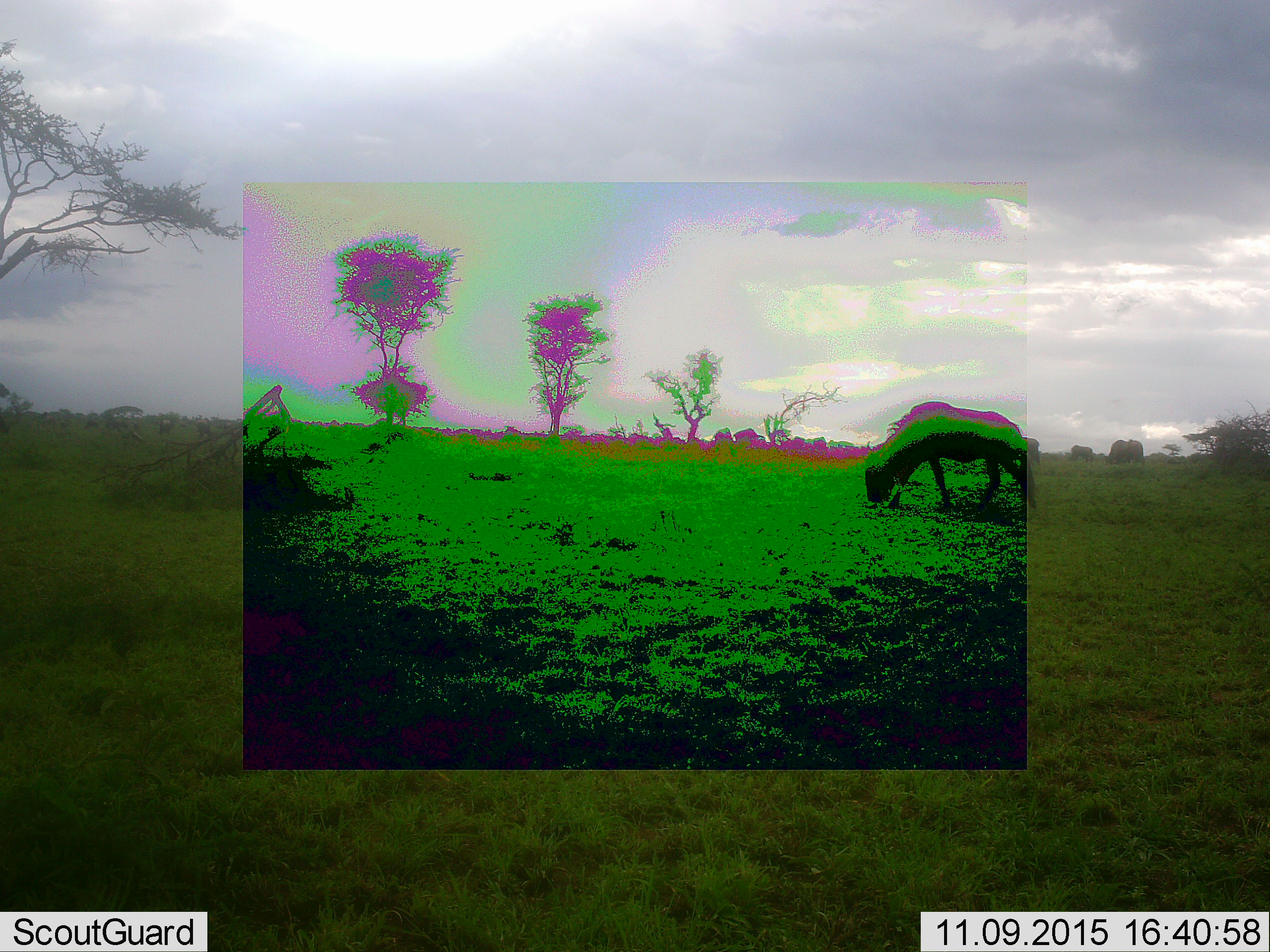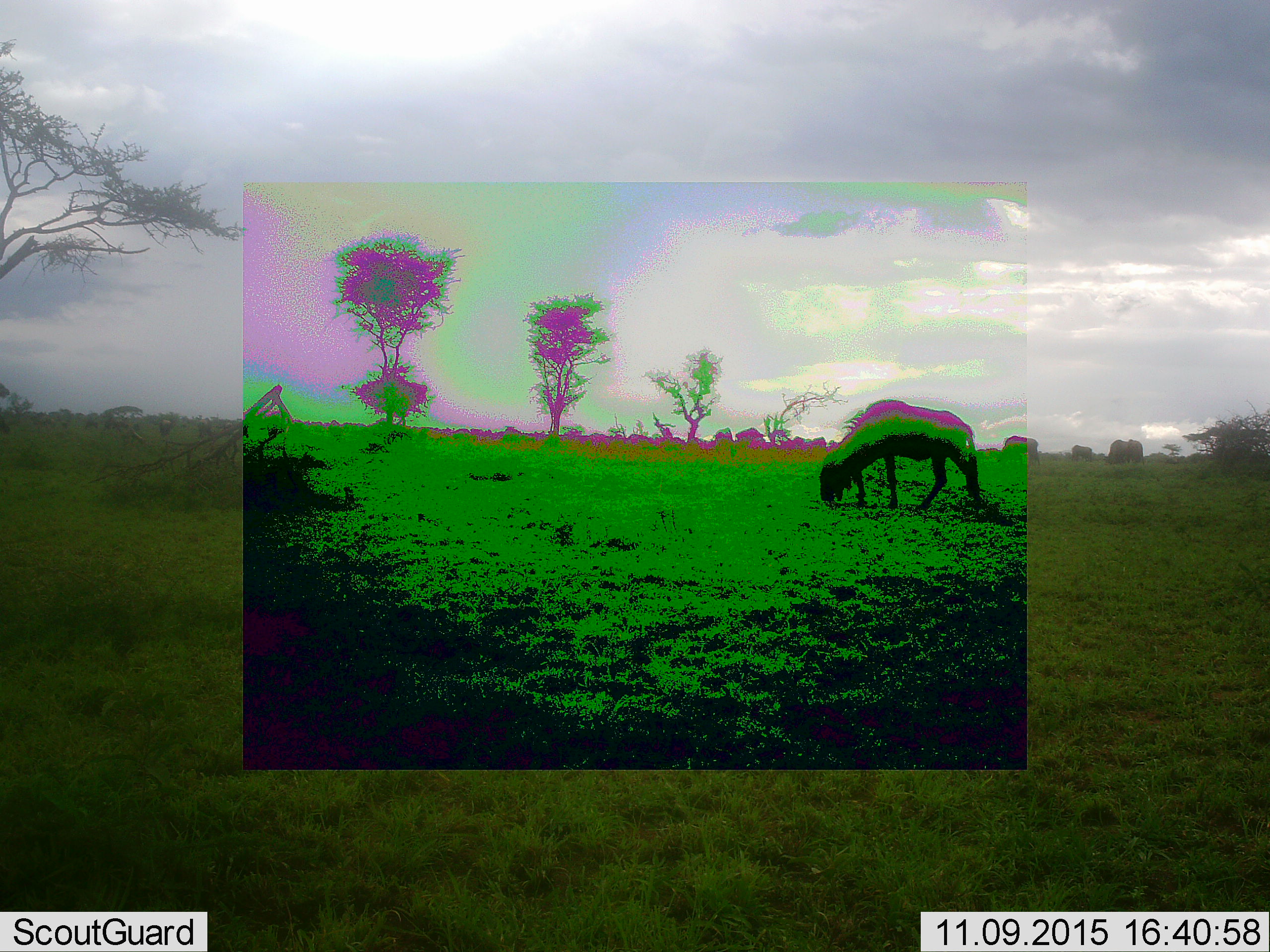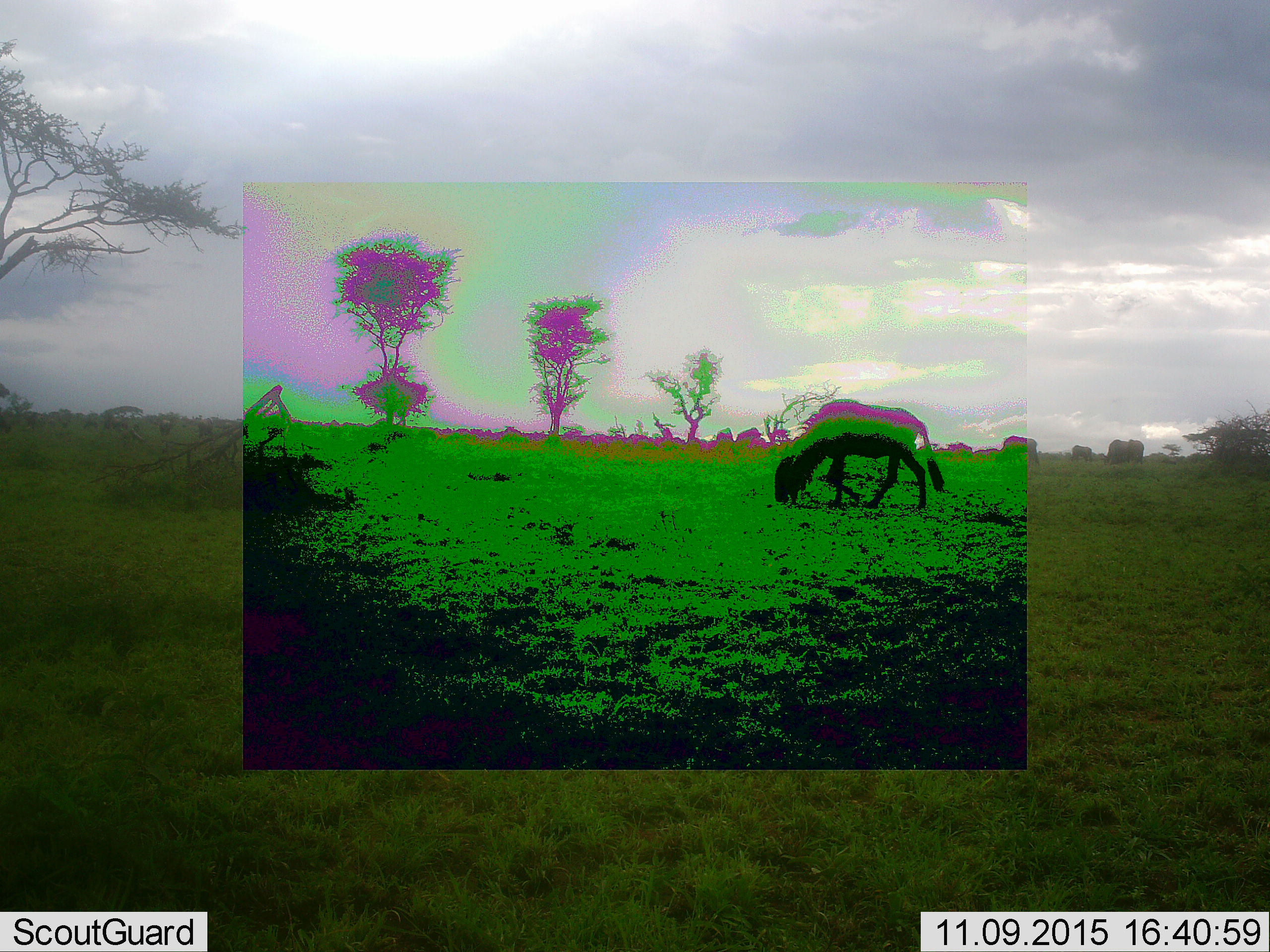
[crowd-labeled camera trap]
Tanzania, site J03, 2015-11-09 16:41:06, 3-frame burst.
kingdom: Animalia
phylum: Chordata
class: Mammalia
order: Artiodactyla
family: Bovidae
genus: Connochaetes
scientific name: Connochaetes taurinus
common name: blue wildebeest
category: wildebeest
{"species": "wildebeest (blue wildebeest) (Connochaetes taurinus)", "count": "5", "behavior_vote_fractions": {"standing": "38%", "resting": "0%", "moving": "62%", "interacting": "0%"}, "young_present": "0%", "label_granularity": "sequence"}